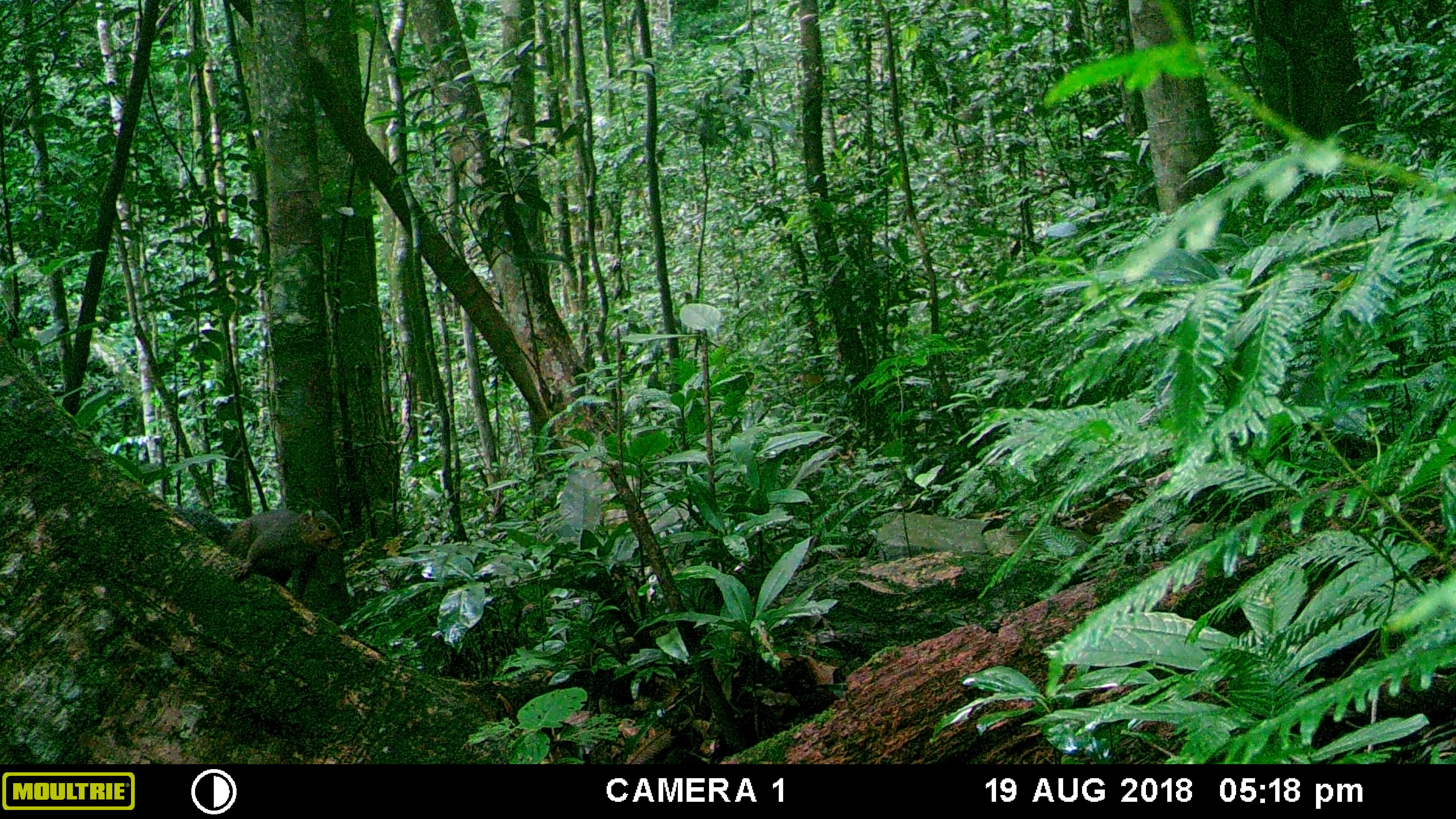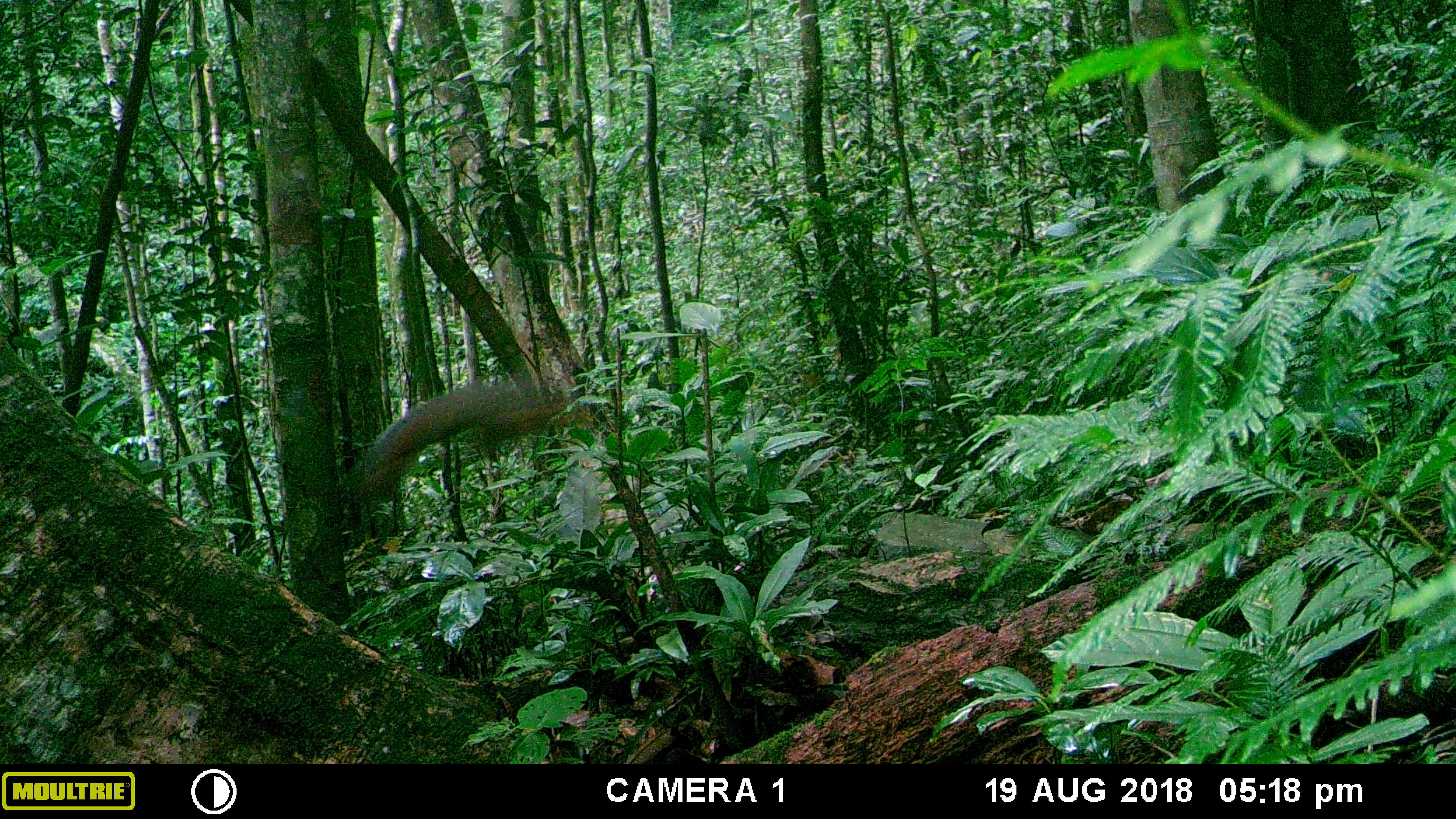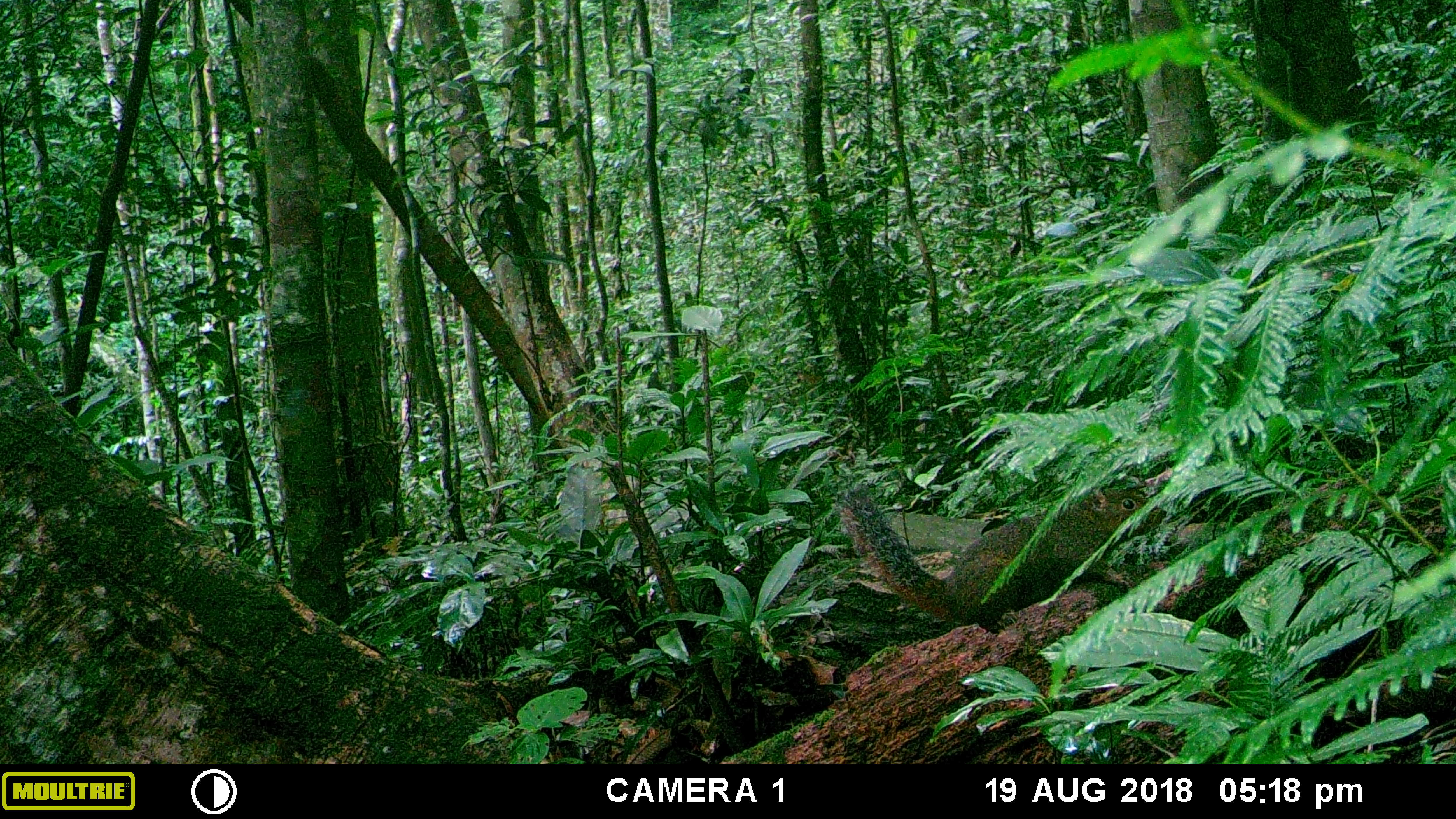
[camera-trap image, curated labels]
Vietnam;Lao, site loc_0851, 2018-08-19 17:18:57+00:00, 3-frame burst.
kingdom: Animalia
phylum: Chordata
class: Mammalia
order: Rodentia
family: Sciuridae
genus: Dremomys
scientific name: Dremomys rufigenis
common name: red-cheeked squirrel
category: red cheeked squirrel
Red cheeked squirrel (red-cheeked squirrel) (Dremomys rufigenis). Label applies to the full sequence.